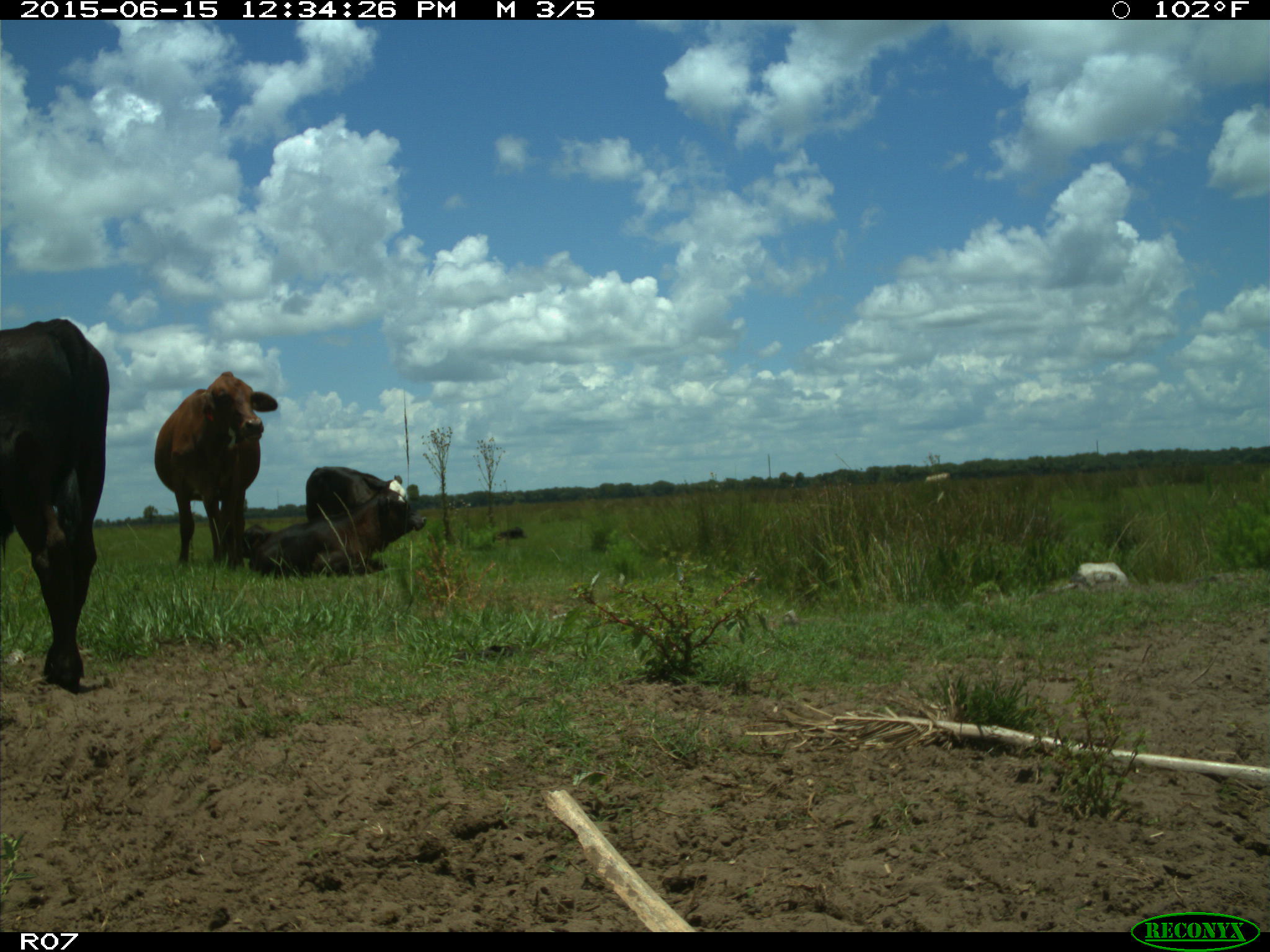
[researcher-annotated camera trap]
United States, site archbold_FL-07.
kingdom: Animalia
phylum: Chordata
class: Mammalia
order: Artiodactyla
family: Bovidae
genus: Bos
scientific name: Bos taurus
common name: domestic cow